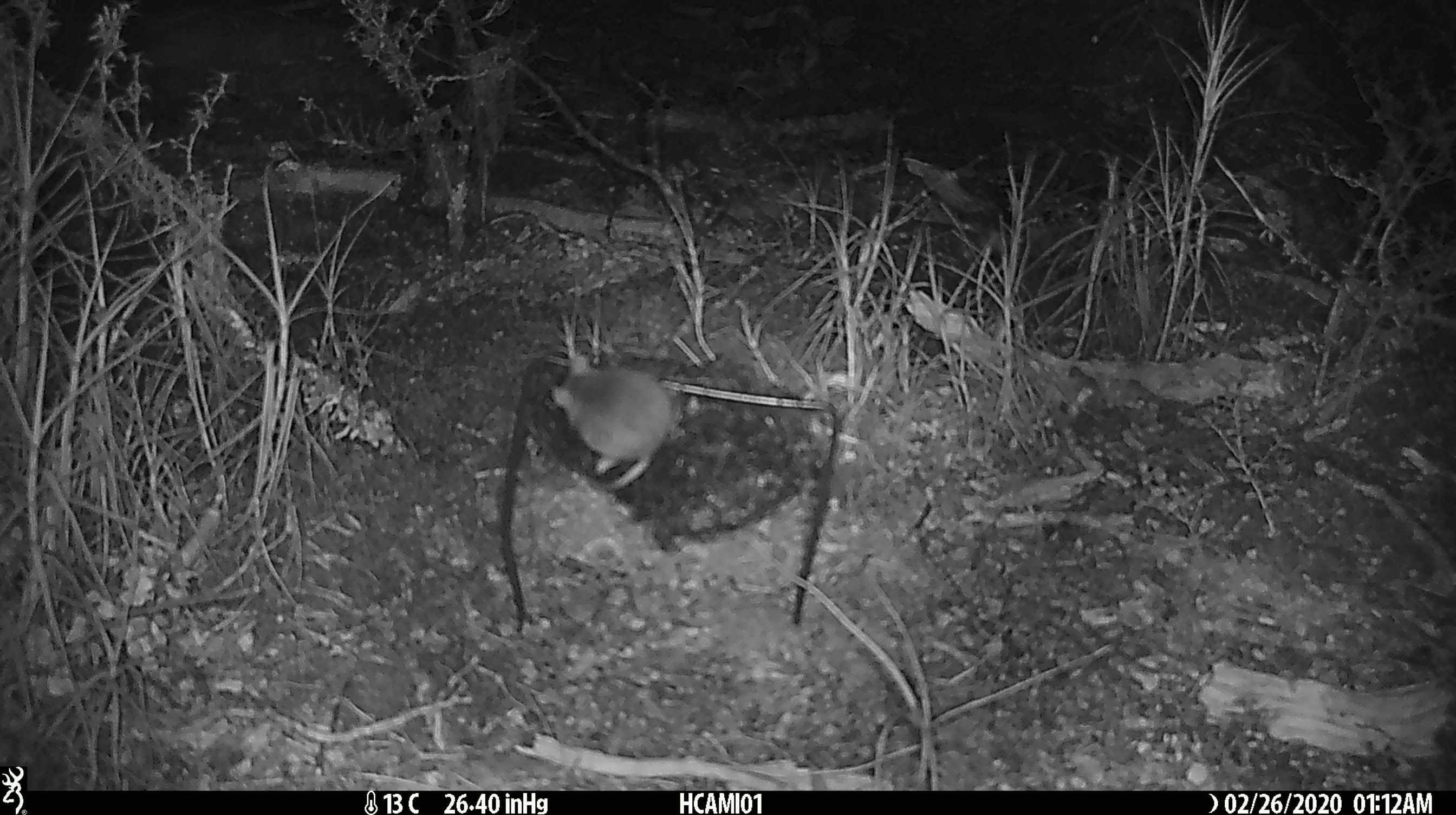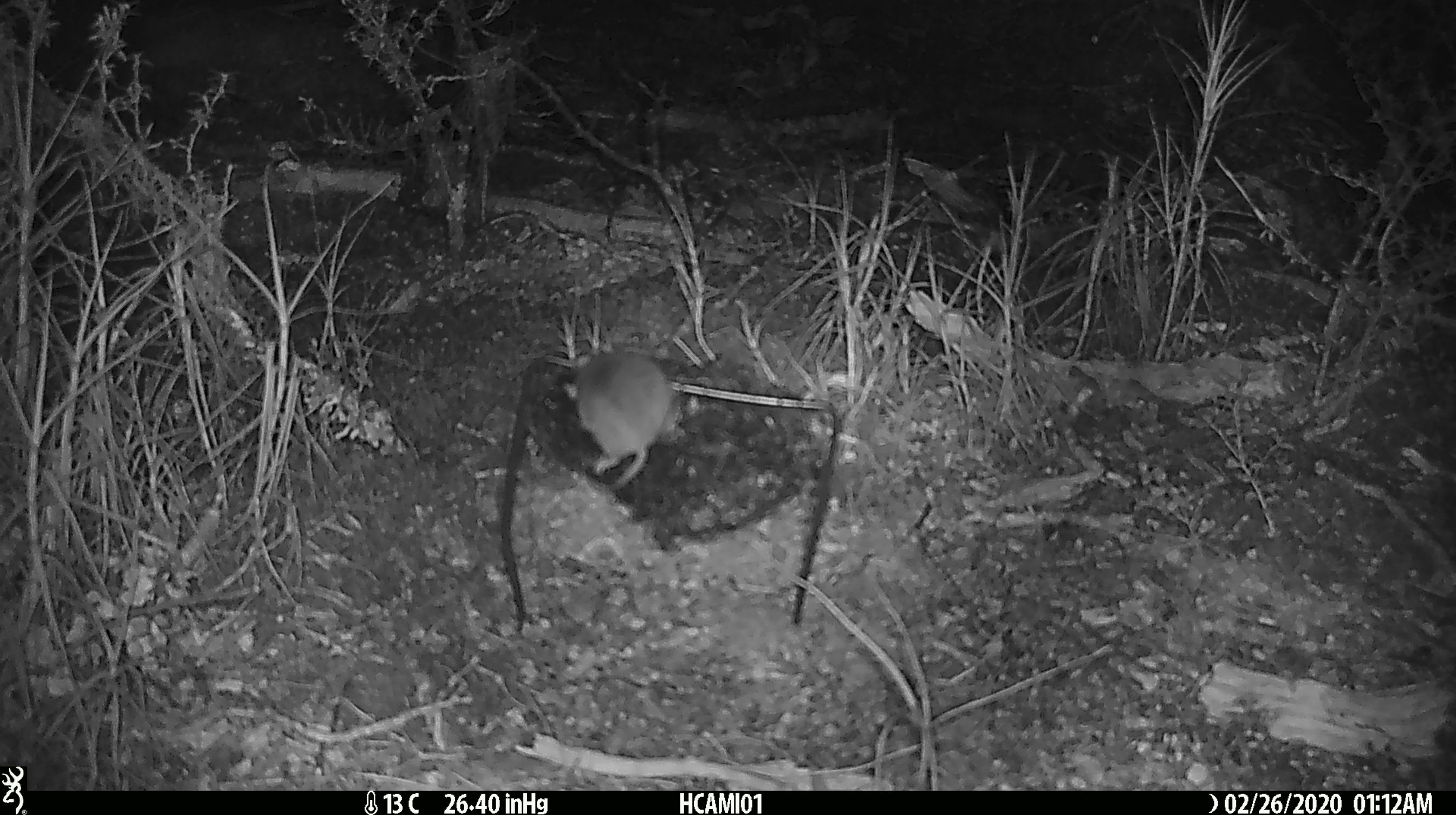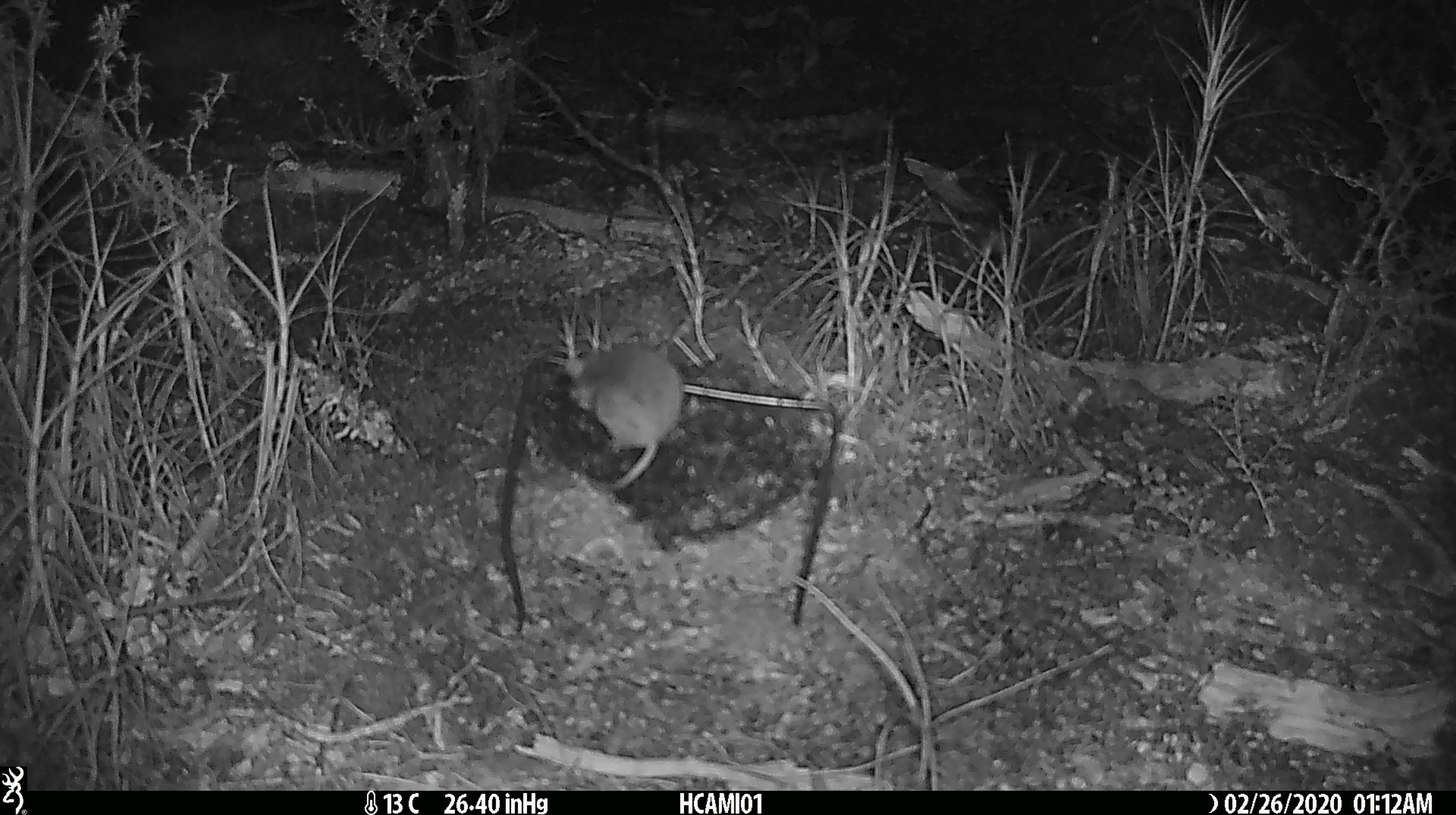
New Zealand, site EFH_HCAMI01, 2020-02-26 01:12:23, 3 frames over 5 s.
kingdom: Animalia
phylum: Chordata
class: Mammalia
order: Rodentia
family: Muridae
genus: Mus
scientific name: Mus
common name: mouse